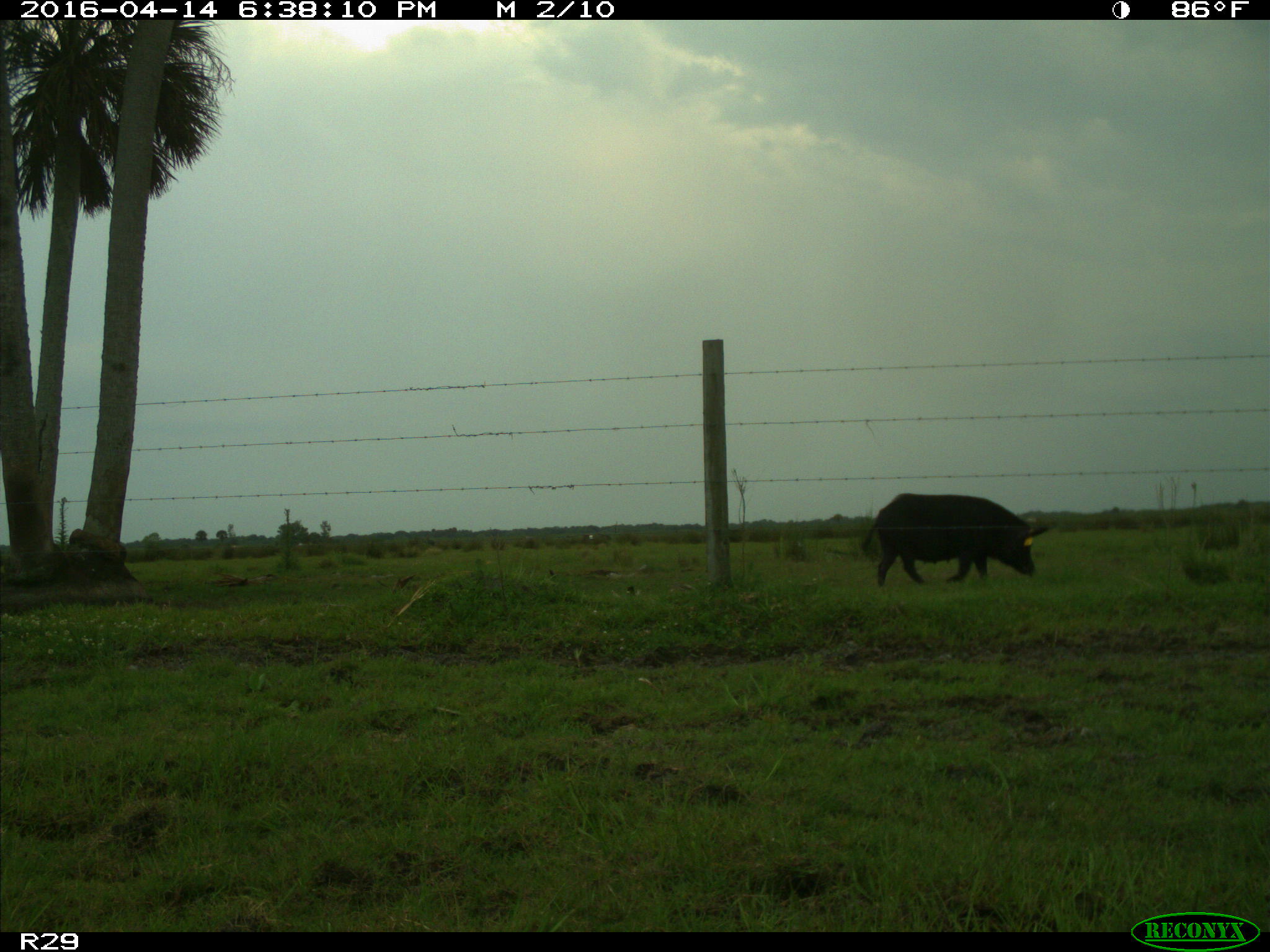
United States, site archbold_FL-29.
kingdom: Animalia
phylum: Chordata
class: Mammalia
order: Artiodactyla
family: Suidae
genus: Sus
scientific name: Sus scrofa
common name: wild boar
Sus scrofa (wild boar).